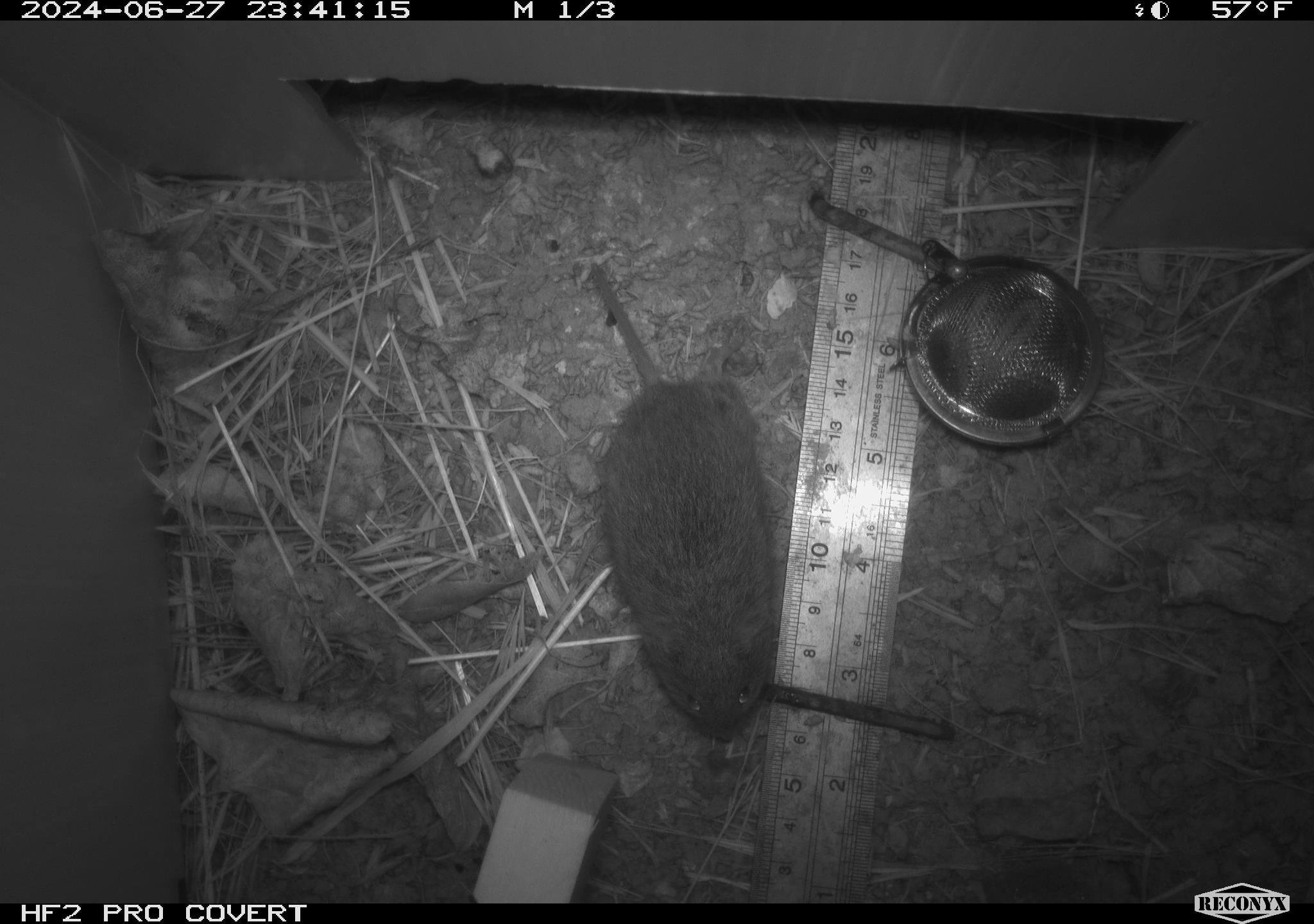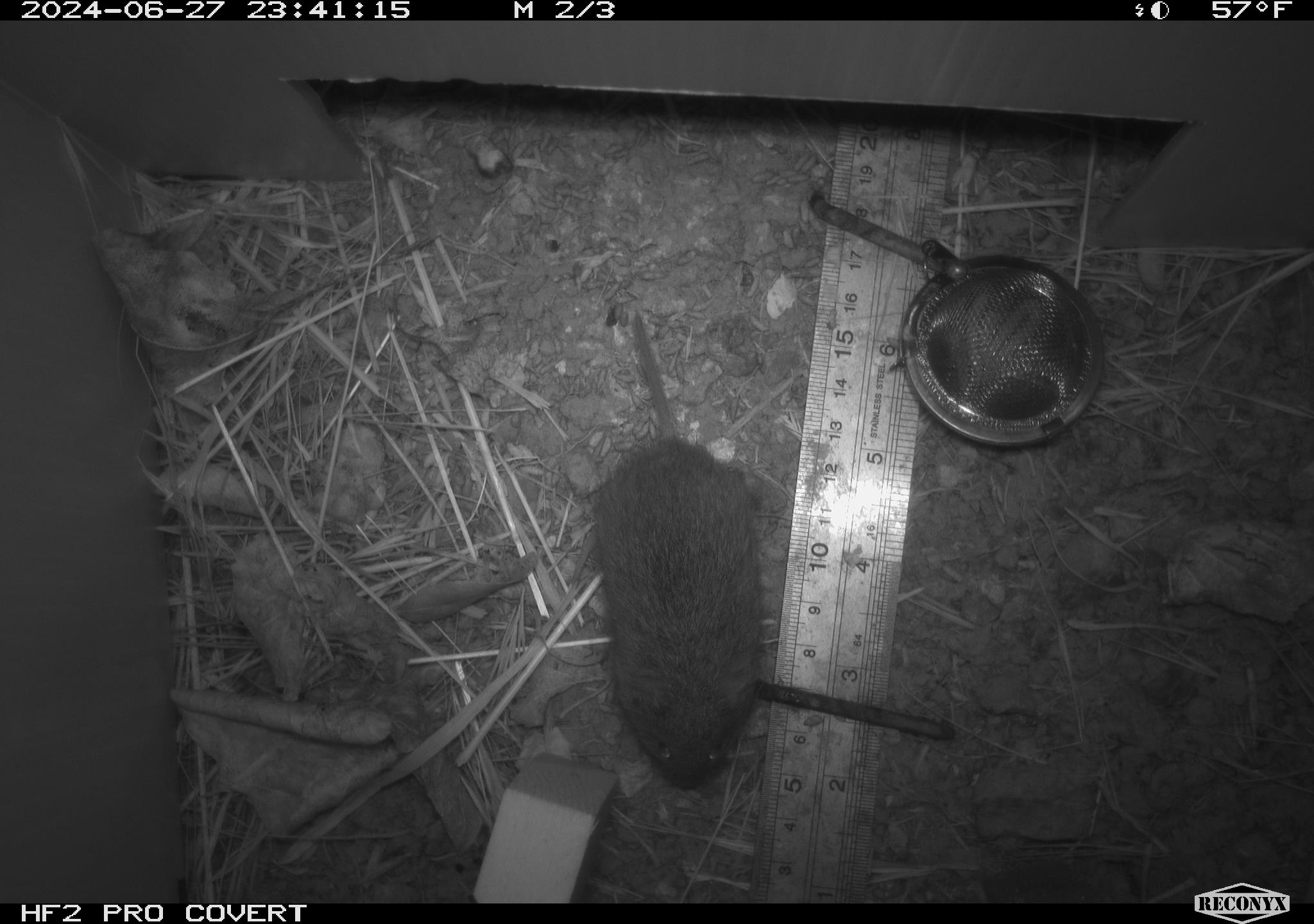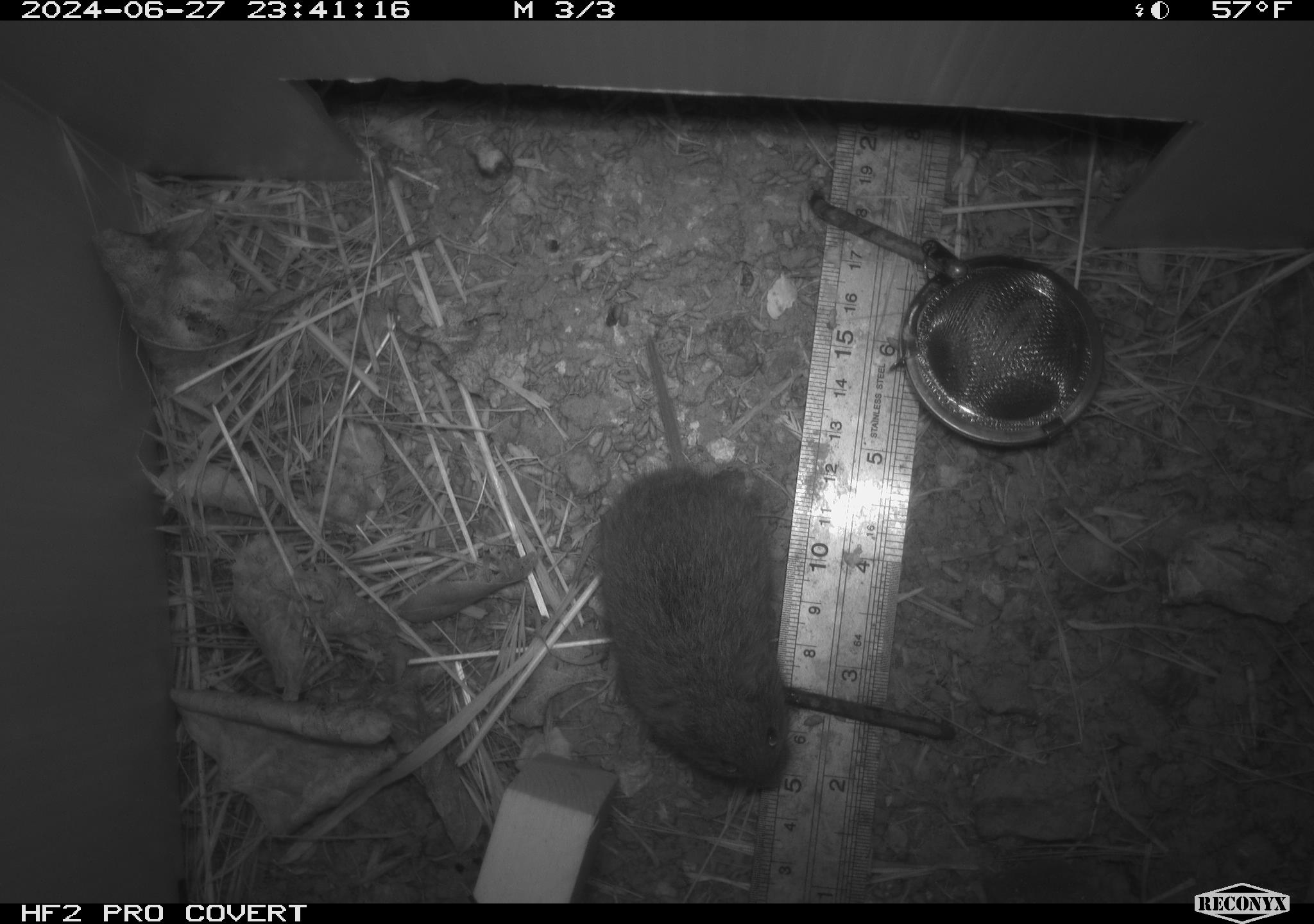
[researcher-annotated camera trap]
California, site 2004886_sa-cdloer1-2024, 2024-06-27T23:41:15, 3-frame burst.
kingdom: Animalia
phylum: Chordata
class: Mammalia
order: Rodentia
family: Cricetidae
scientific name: Arvicolinae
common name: voles, lemmings, and muskrats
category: arvicolinae subfamily